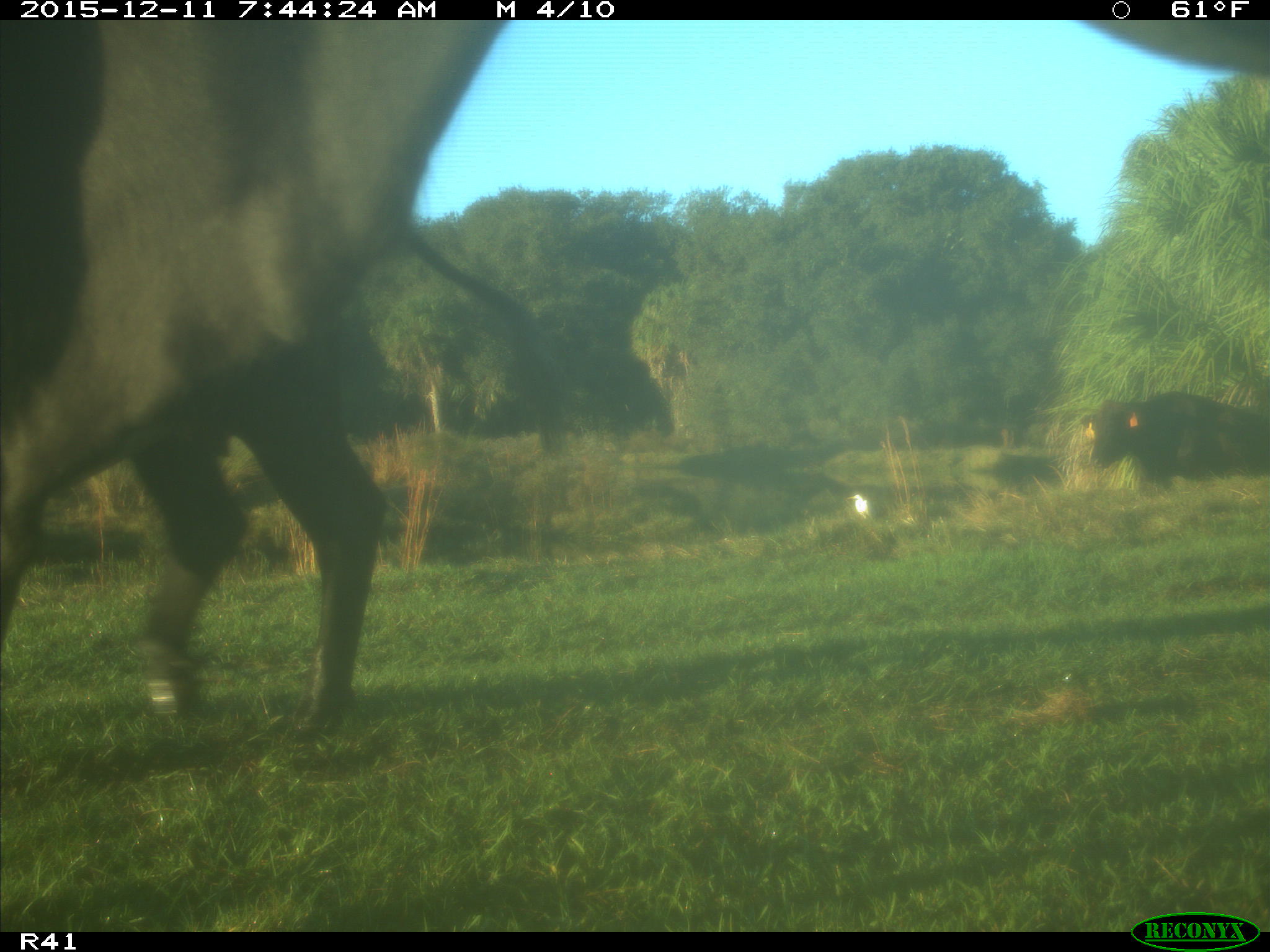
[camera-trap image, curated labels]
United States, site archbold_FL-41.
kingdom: Animalia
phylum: Chordata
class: Mammalia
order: Artiodactyla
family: Bovidae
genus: Bos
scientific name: Bos taurus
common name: domestic cow